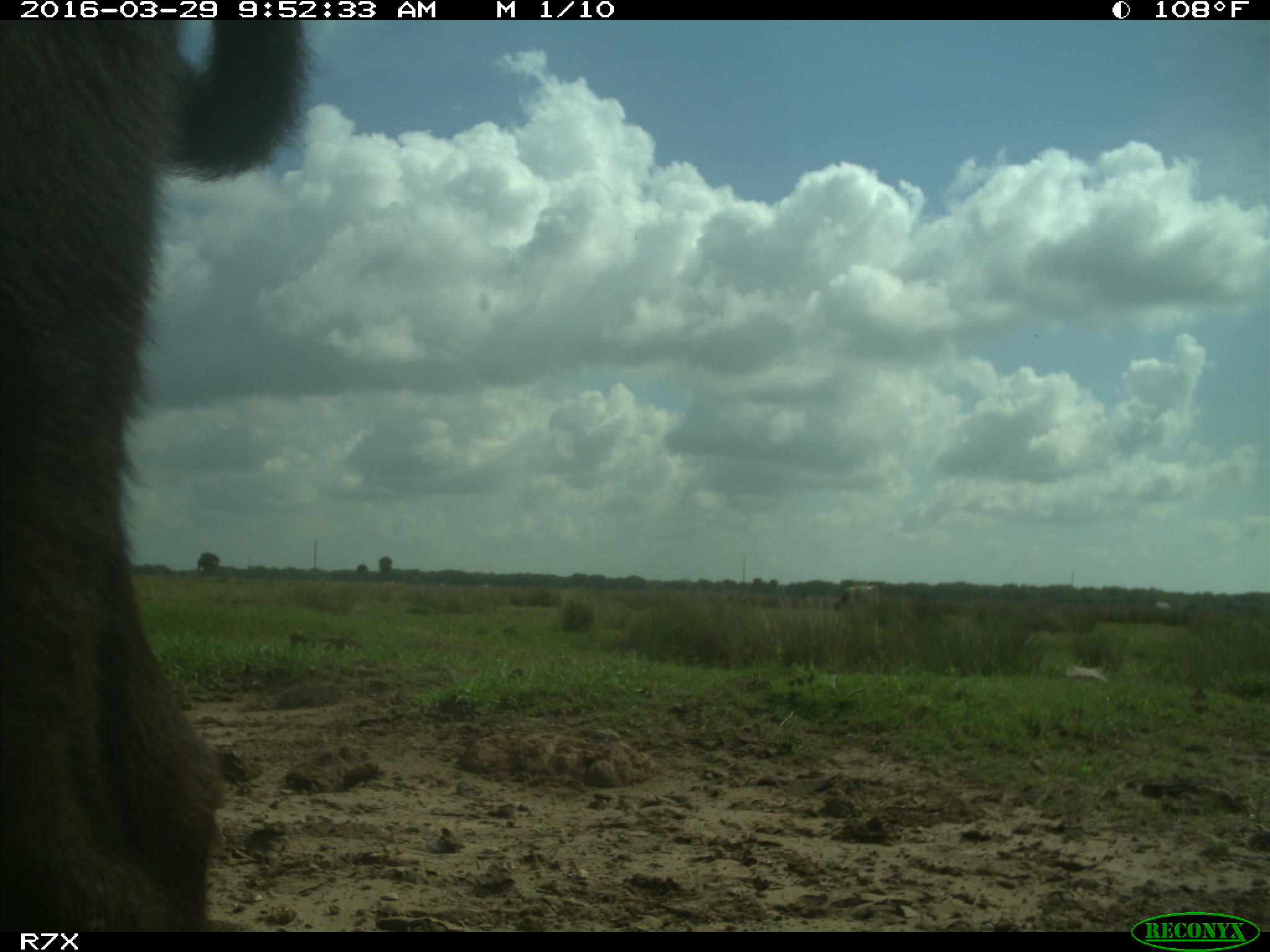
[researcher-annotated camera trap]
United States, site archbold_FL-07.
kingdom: Animalia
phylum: Chordata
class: Mammalia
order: Artiodactyla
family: Bovidae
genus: Bos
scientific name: Bos taurus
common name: domestic cow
Bos taurus (domestic cow).